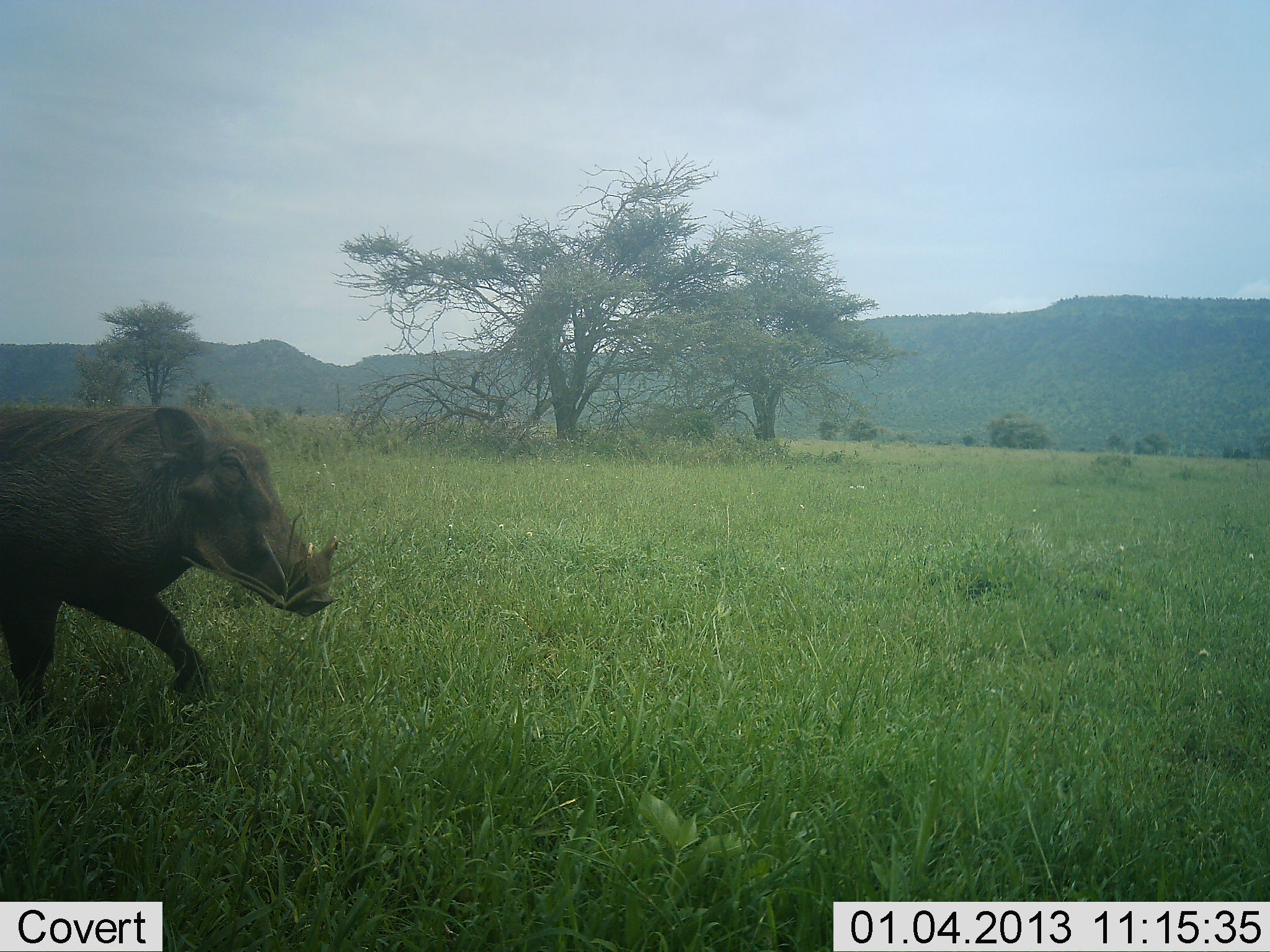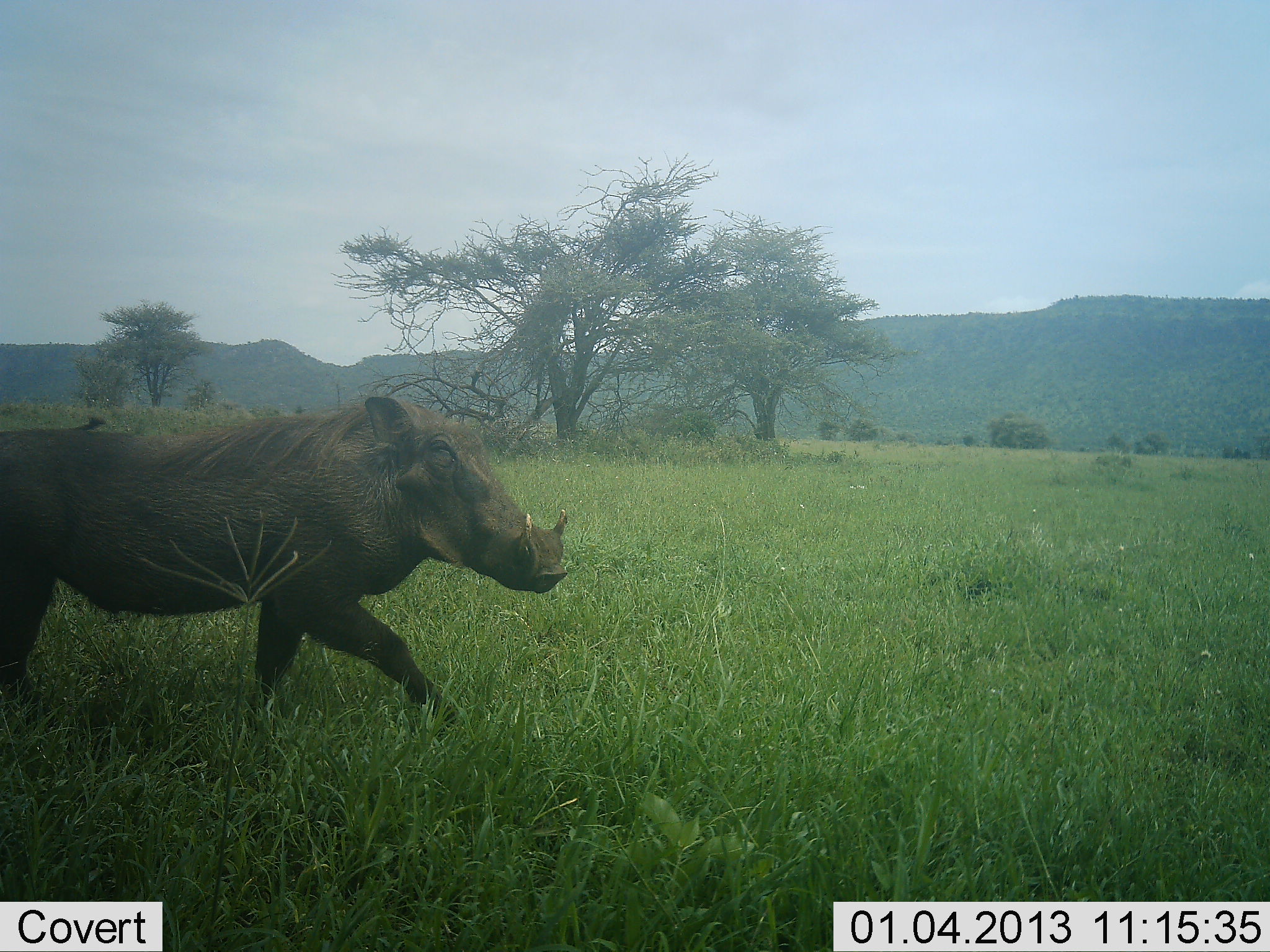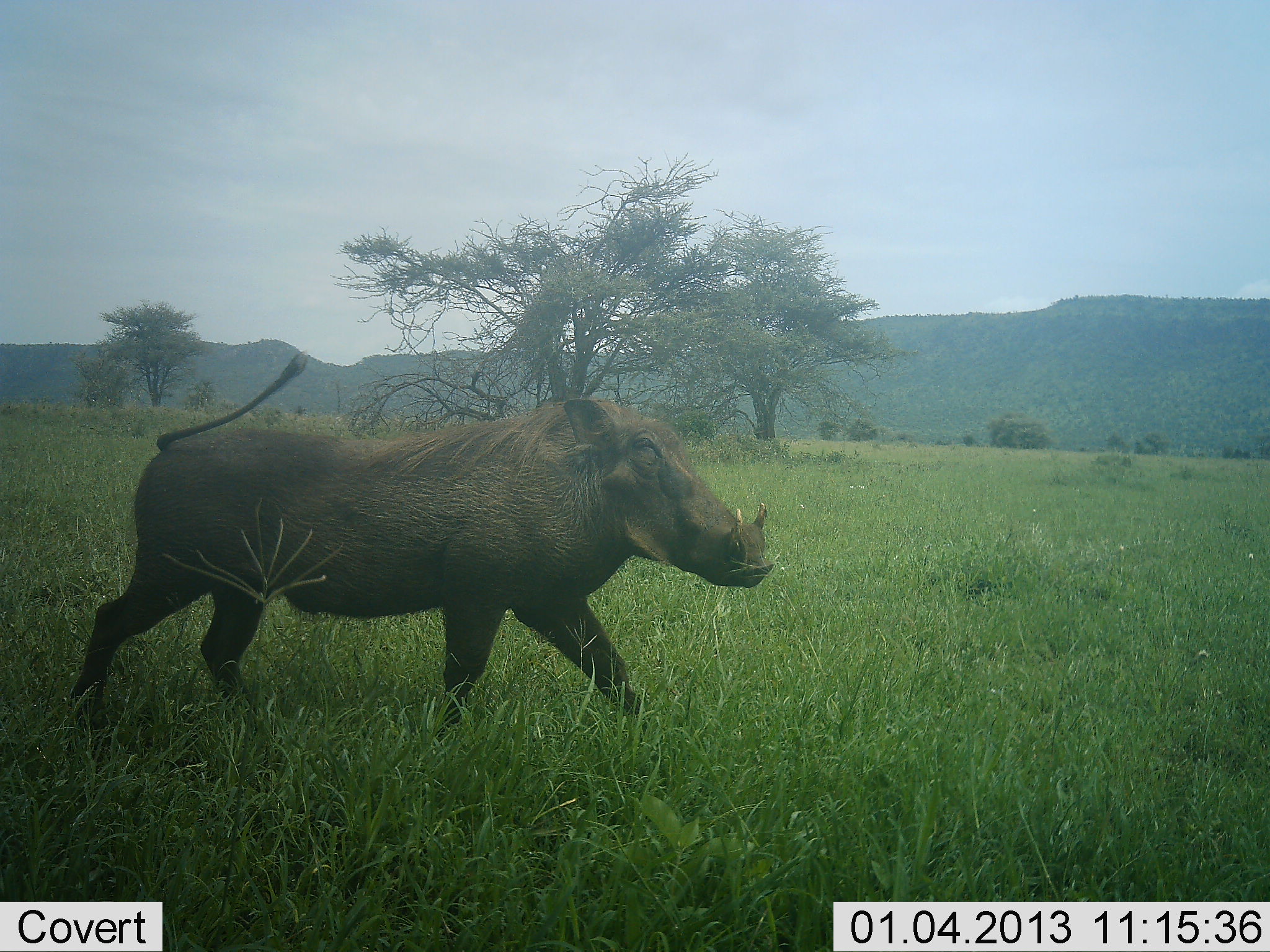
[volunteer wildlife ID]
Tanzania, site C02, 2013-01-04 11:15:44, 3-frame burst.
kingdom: Animalia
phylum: Chordata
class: Mammalia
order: Artiodactyla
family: Suidae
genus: Phacochoerus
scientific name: Phacochoerus africanus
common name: warthog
Warthog (Phacochoerus africanus), count 1. Behavior (volunteer vote fractions): standing 7%, resting 0%, moving 100%, interacting 0%. Young present (vote fraction): 0%. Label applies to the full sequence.